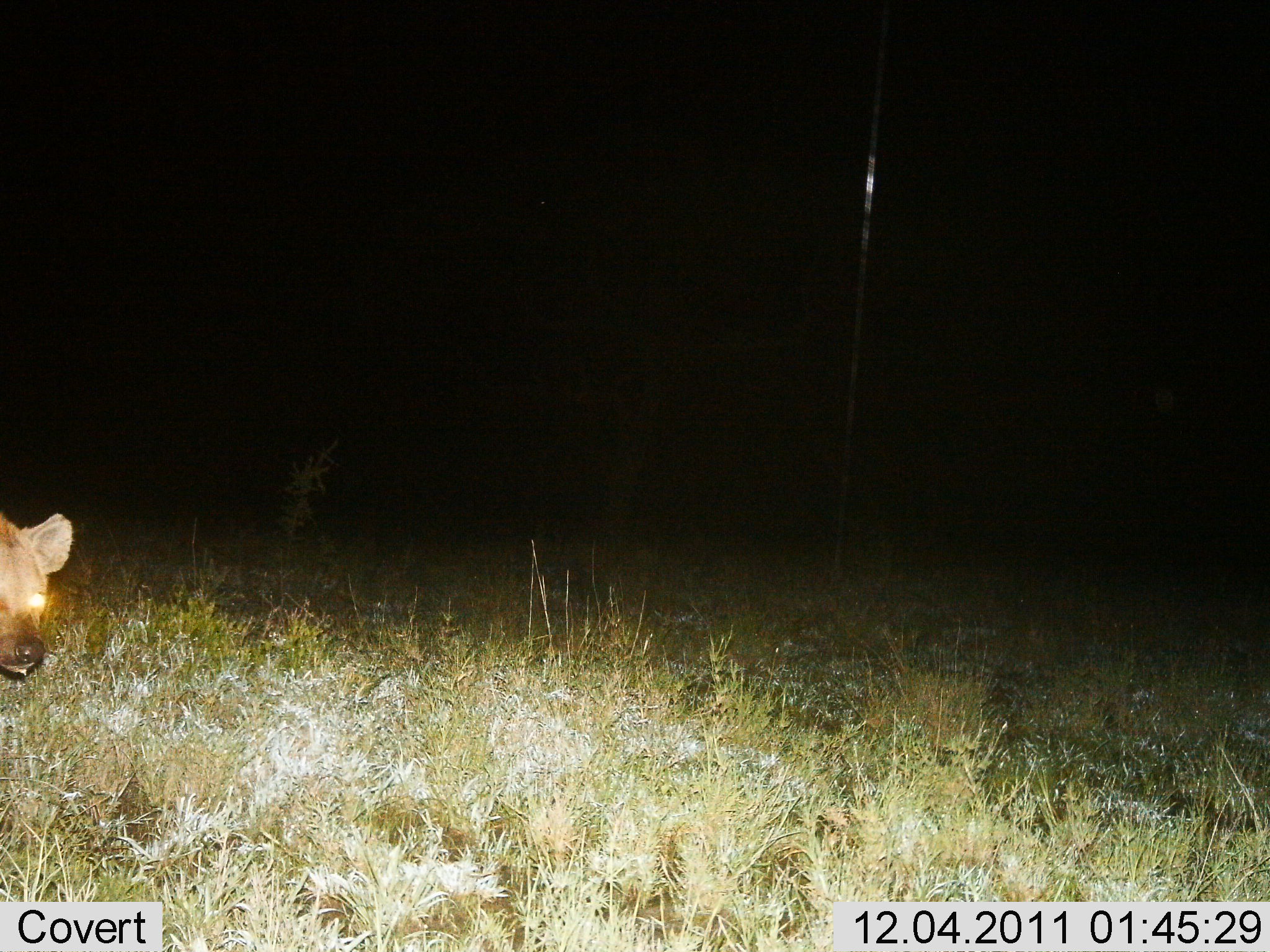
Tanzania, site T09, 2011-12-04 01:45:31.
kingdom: Animalia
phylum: Chordata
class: Mammalia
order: Carnivora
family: Hyaenidae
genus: Crocuta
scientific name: Crocuta crocuta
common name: spotted hyena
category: hyenaspotted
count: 1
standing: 73%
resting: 0%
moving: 36%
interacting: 0%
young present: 0%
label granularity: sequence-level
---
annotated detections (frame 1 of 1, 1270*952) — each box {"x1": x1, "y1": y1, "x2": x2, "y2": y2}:
animal: {"x1": 0, "y1": 509, "x2": 74, "y2": 679}